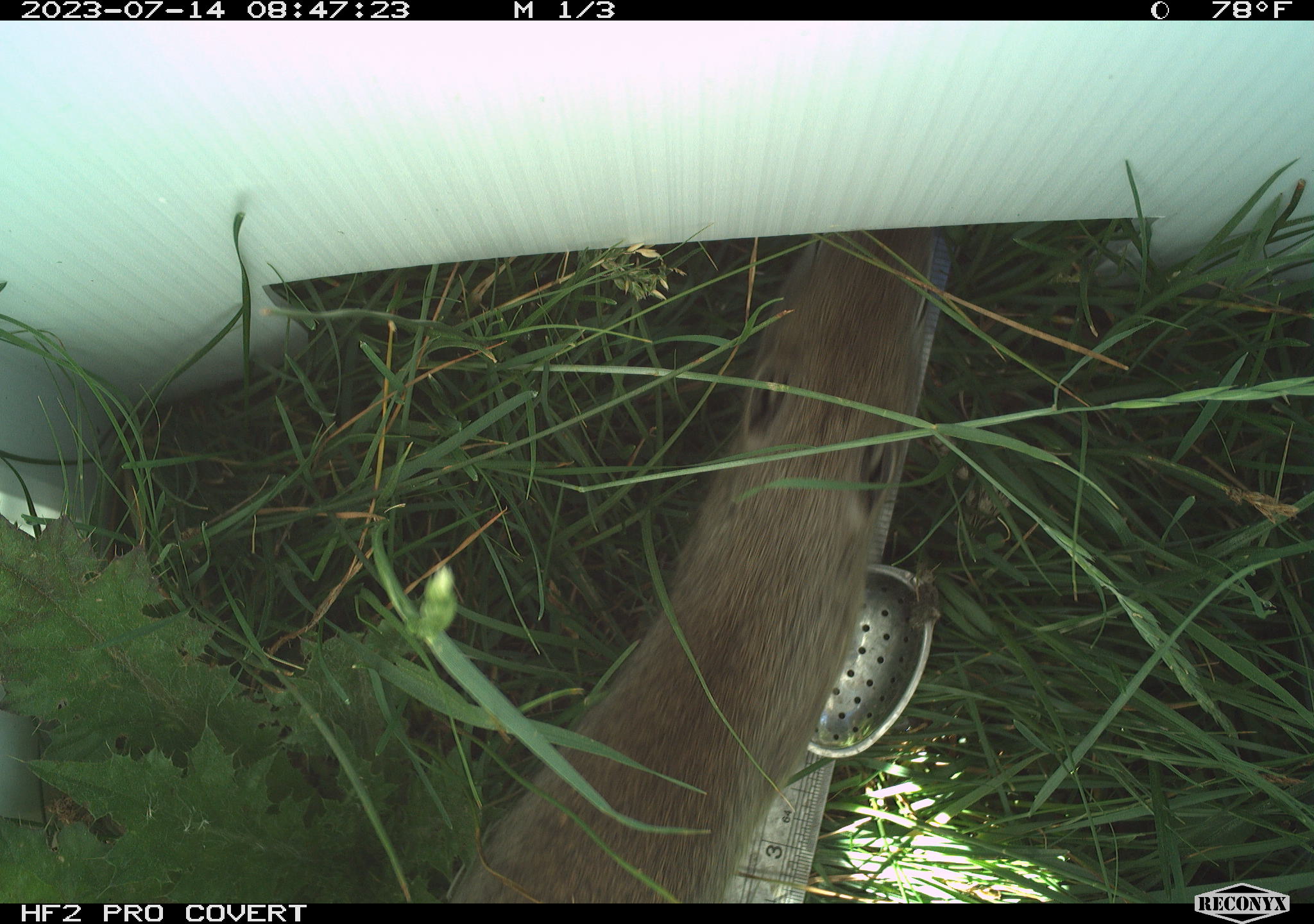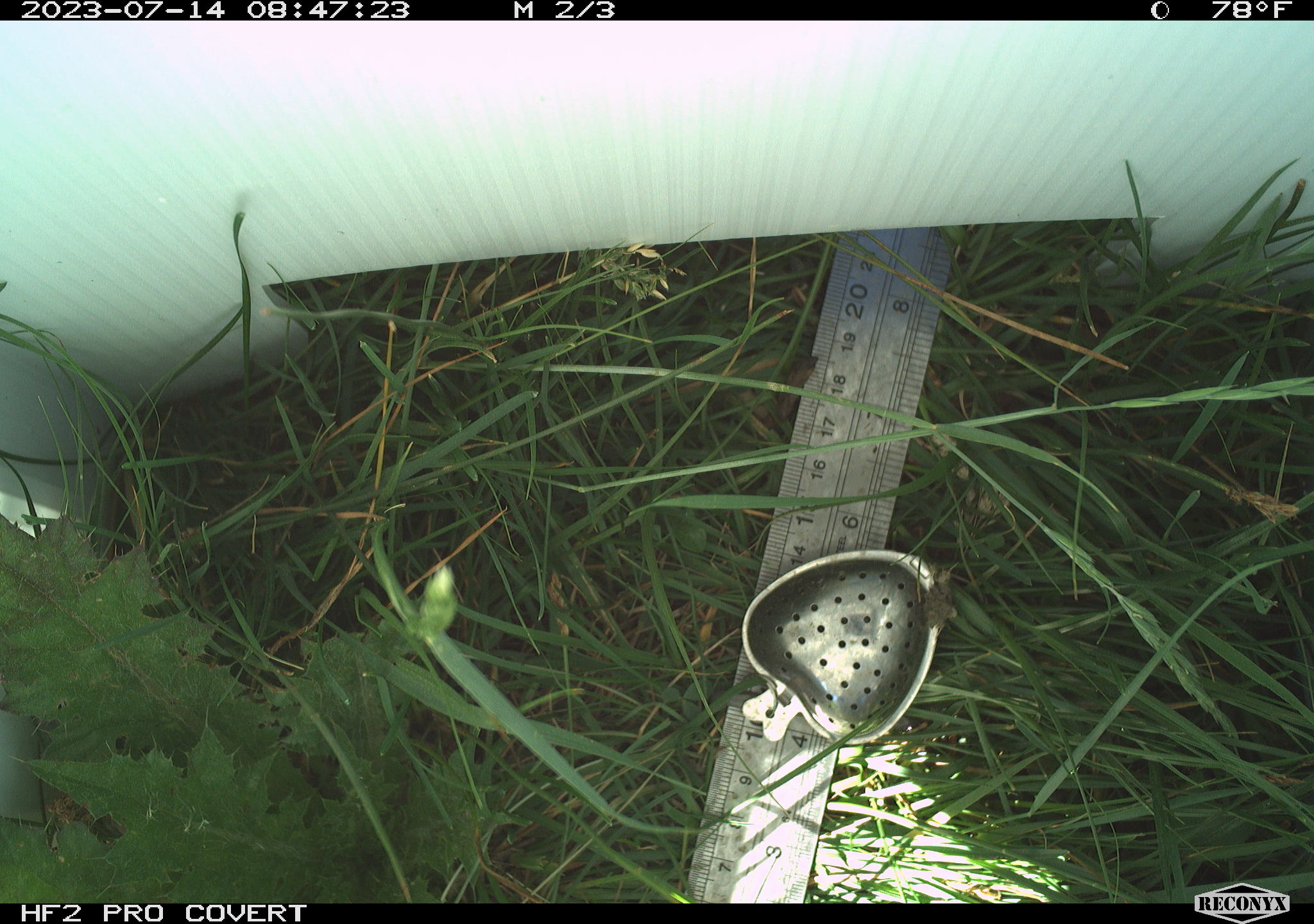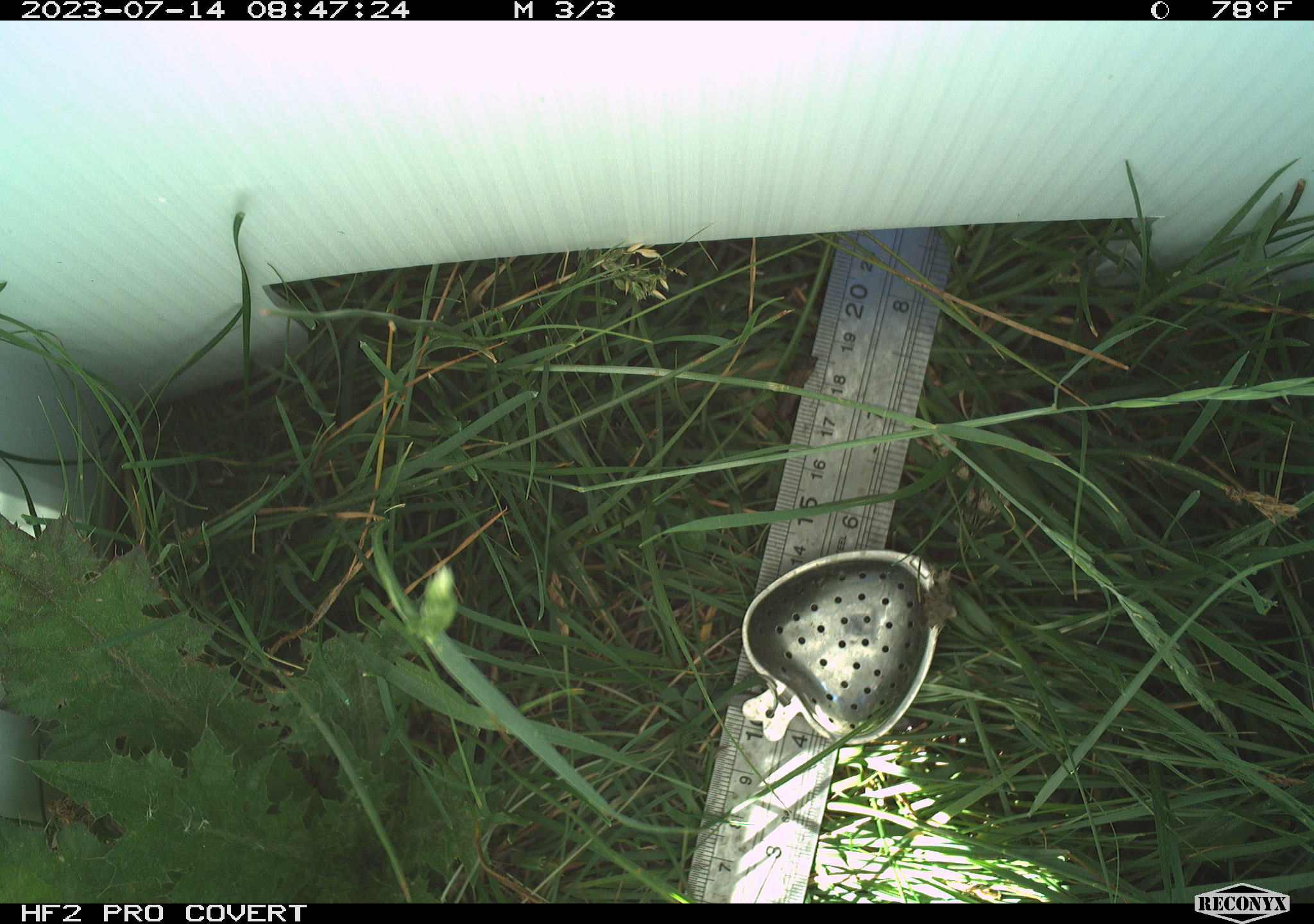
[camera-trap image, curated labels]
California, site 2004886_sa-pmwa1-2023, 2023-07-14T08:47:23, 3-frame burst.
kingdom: Animalia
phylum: Chordata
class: Mammalia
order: Rodentia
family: Sciuridae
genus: Urocitellus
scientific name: Urocitellus beldingi beldingi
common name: belding's ground squirrel